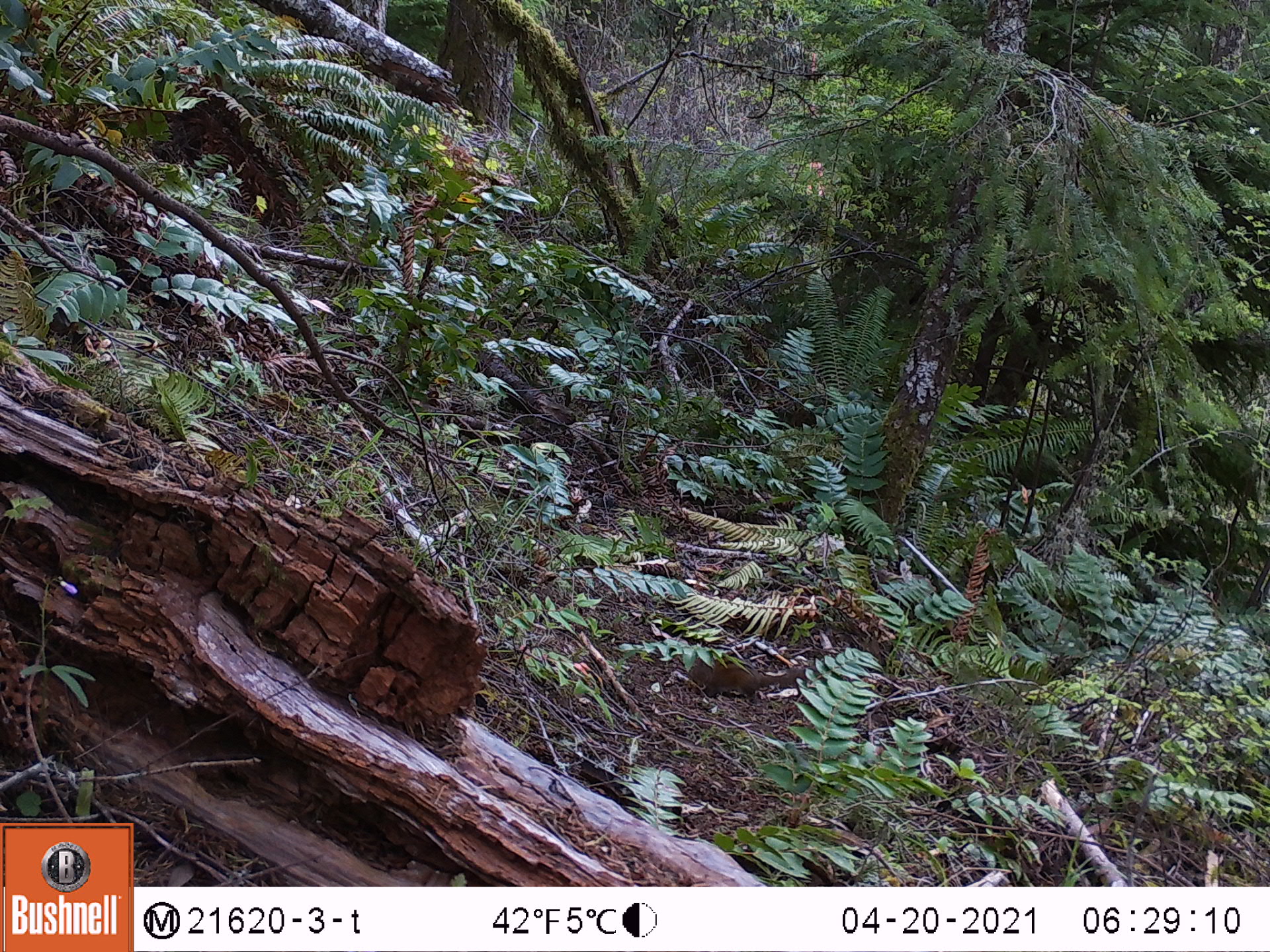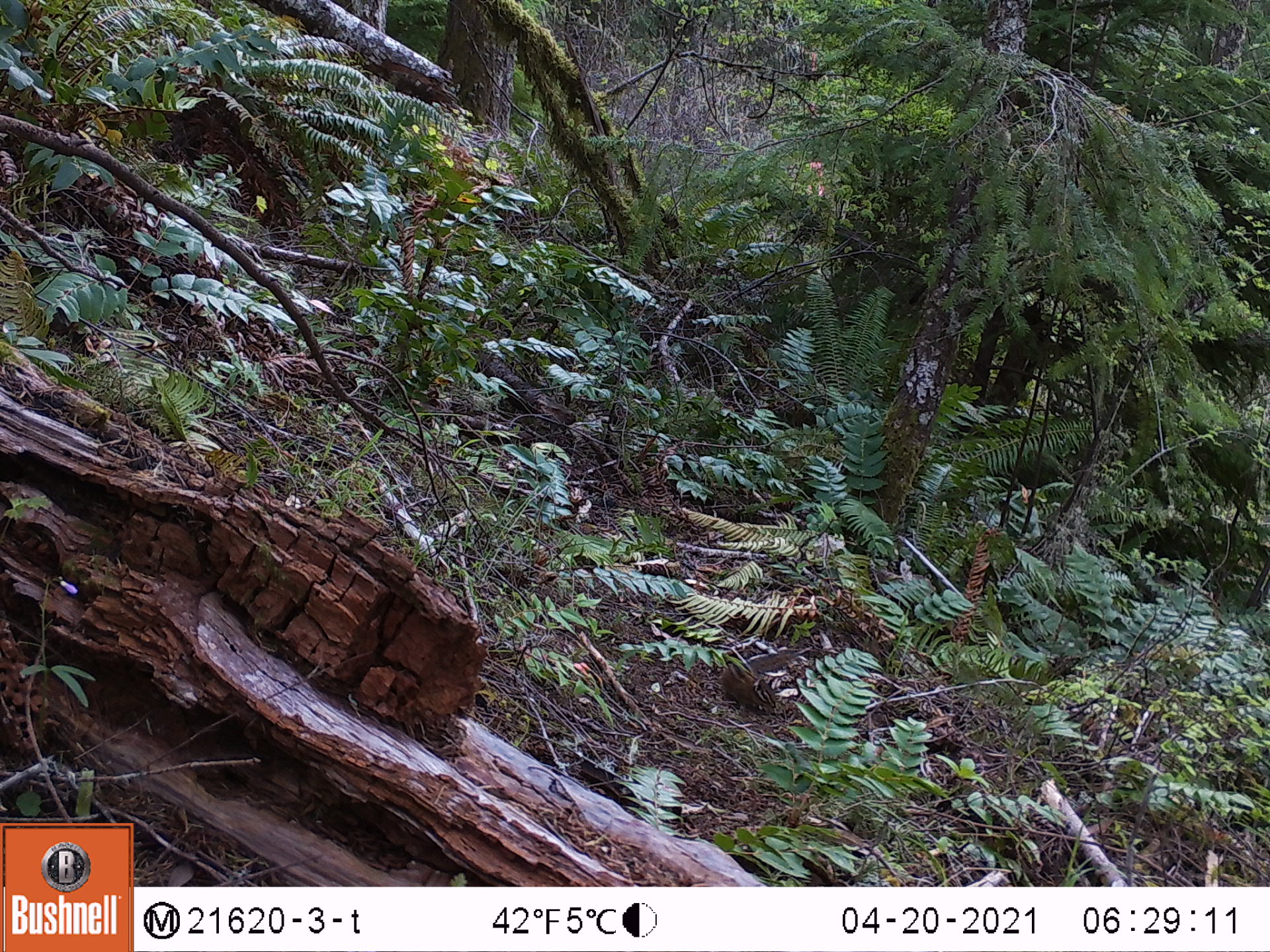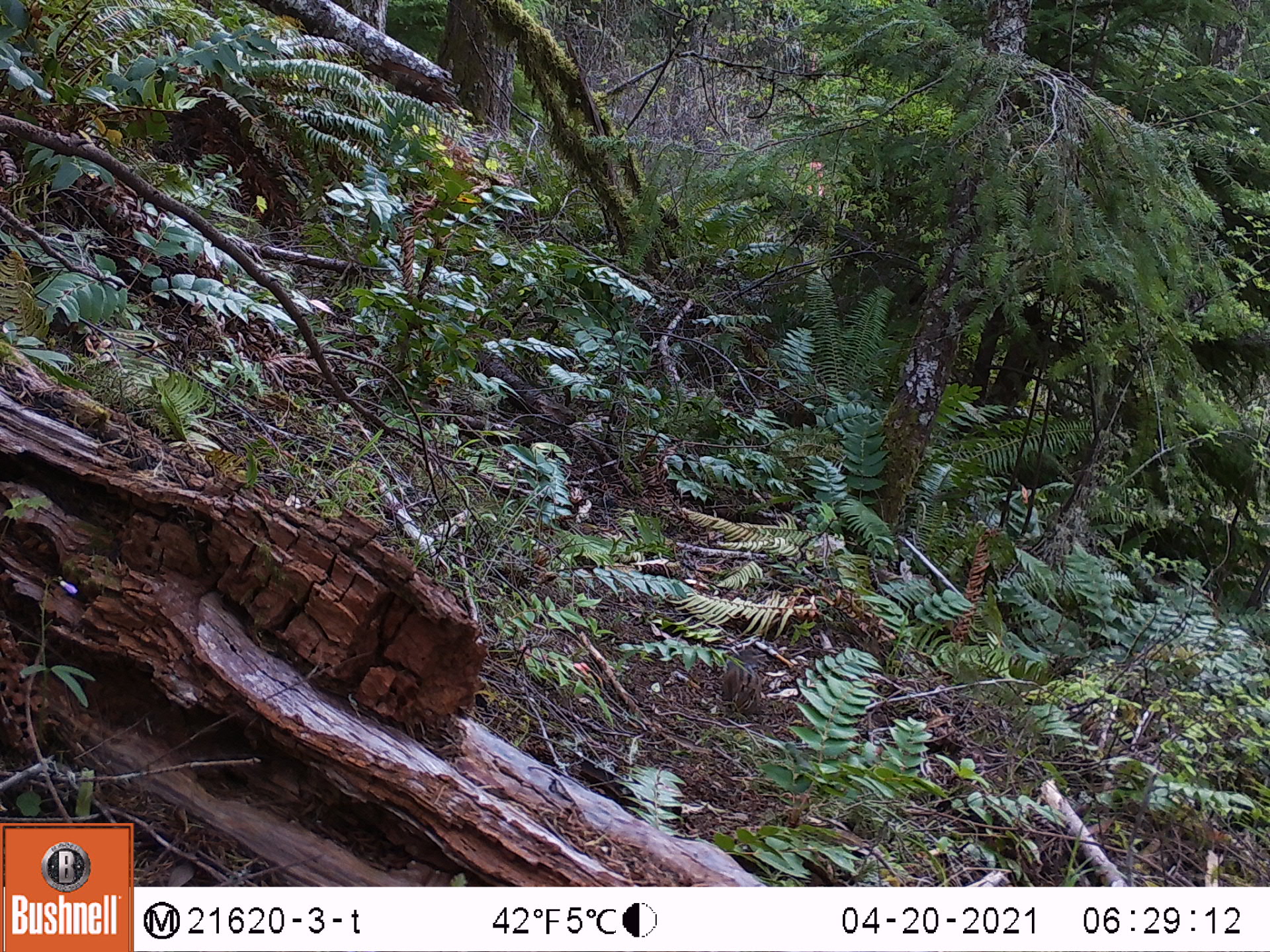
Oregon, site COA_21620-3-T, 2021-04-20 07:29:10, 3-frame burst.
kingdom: Animalia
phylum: Chordata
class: Mammalia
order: Rodentia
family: Sciuridae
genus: Neotamias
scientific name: Neotamias townsendii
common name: townsend's chipmunk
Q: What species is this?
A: Townsend's chipmunk (Neotamias townsendii).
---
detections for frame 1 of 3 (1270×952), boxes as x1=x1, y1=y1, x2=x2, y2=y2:
townsend's chipmunk: x1=673, y1=626, x2=843, y2=738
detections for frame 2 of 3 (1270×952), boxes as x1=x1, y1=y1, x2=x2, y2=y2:
townsend's chipmunk: x1=689, y1=612, x2=842, y2=755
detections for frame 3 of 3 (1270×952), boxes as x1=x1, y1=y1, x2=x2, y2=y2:
townsend's chipmunk: x1=690, y1=623, x2=794, y2=756